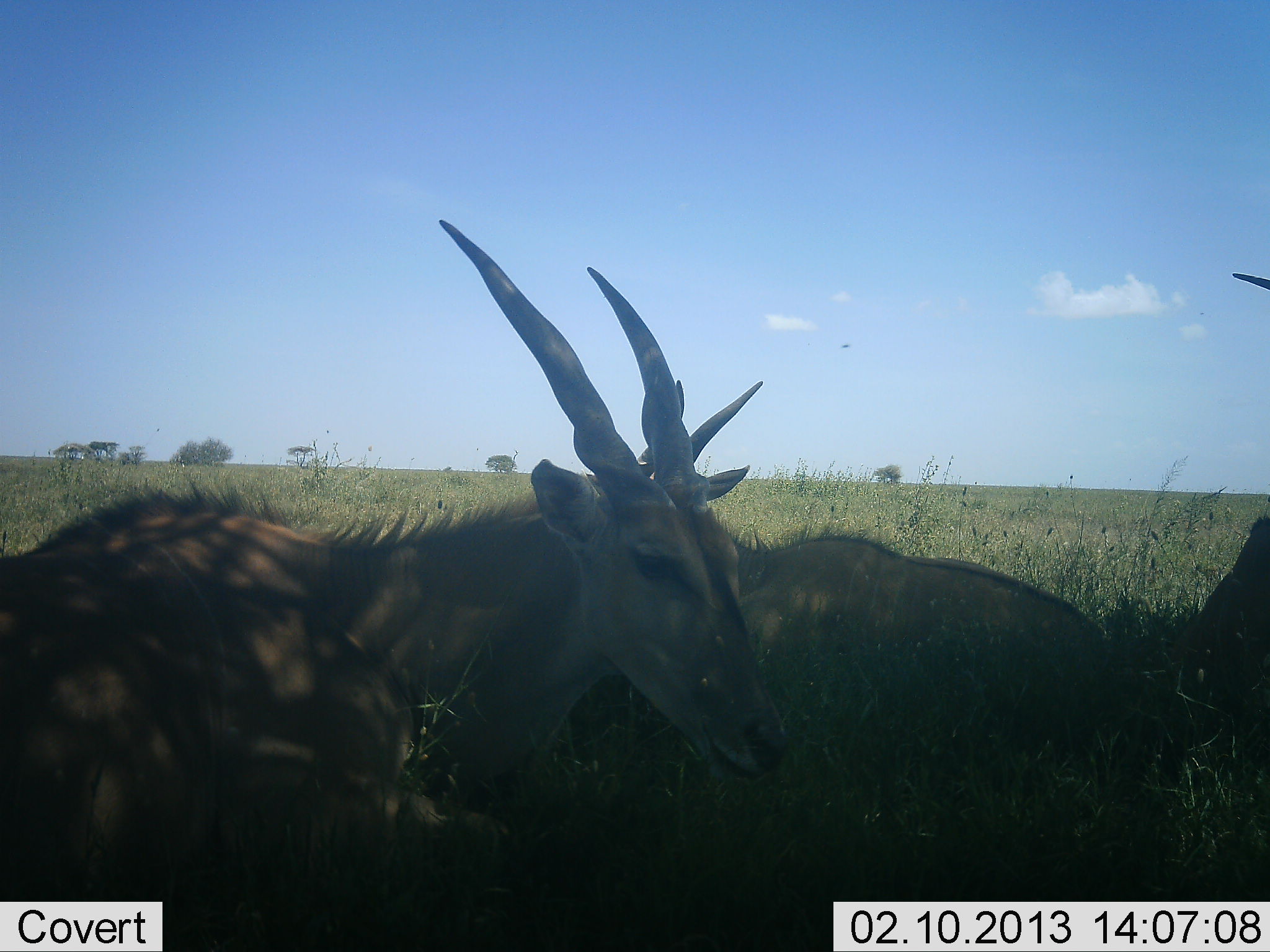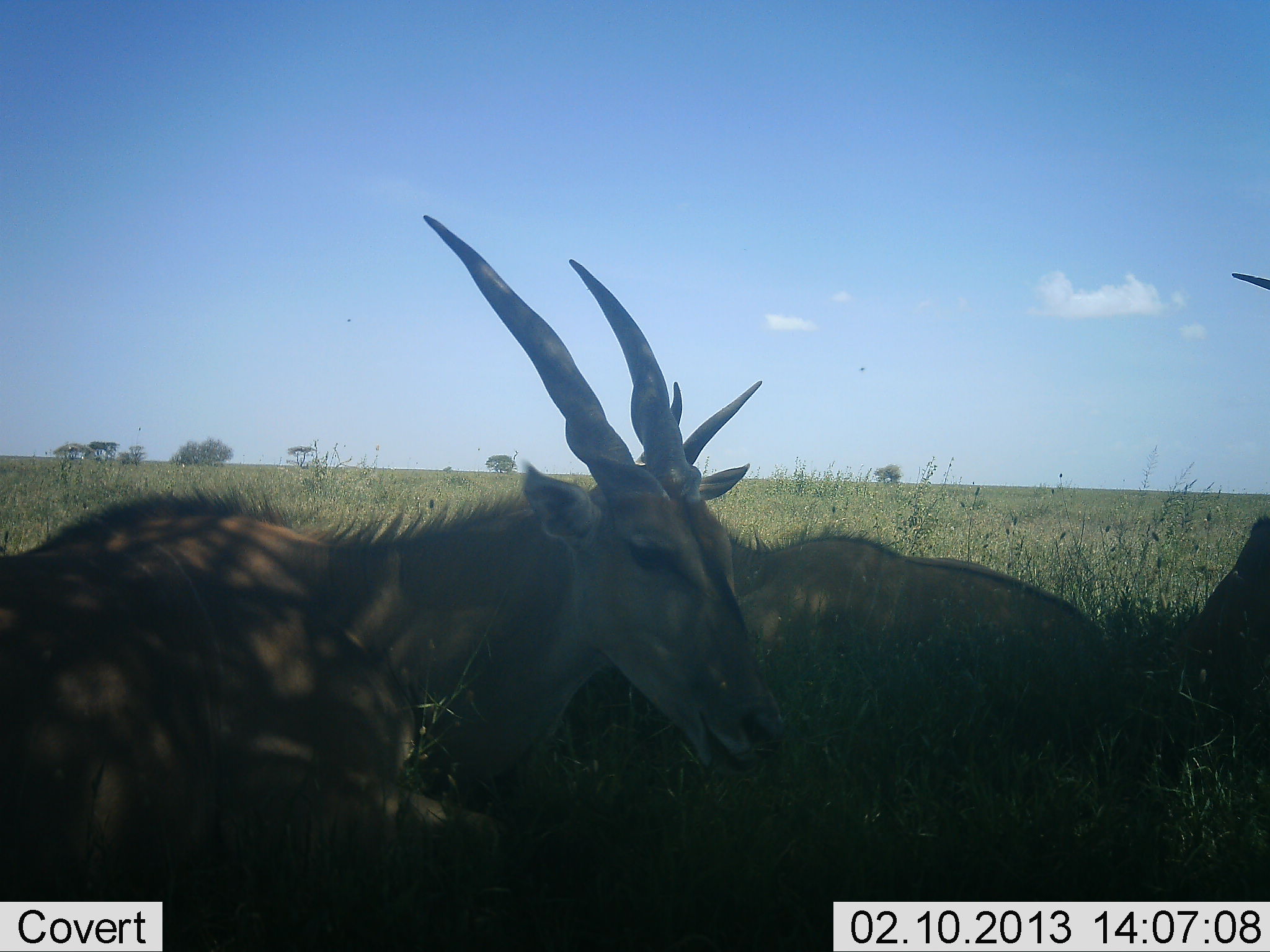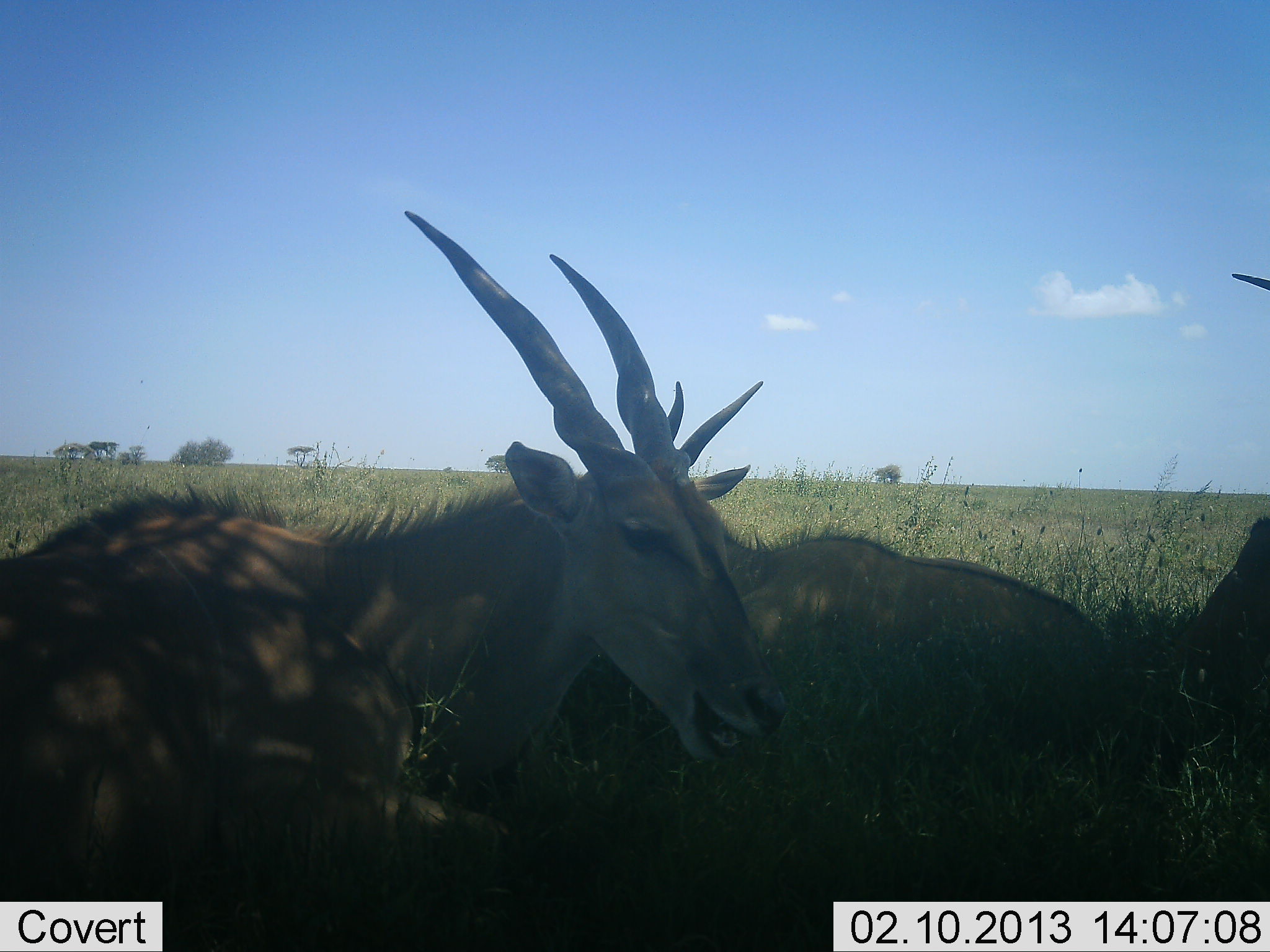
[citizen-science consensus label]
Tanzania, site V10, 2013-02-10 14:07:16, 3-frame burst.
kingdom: Animalia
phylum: Chordata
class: Mammalia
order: Artiodactyla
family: Bovidae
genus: Tragelaphus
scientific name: Tragelaphus oryx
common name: eland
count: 3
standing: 21%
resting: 100%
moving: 0%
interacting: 7%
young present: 0%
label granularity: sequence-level